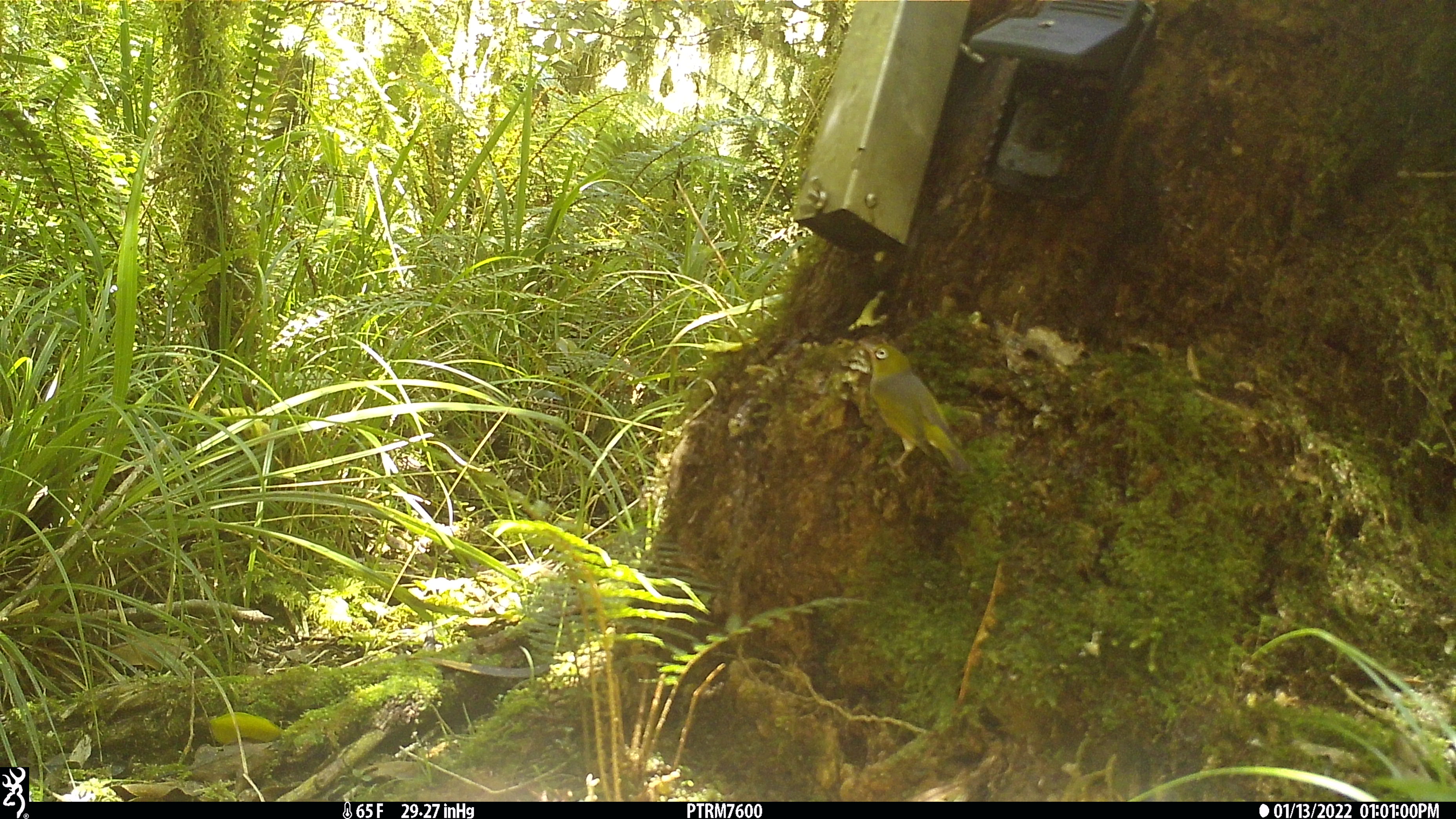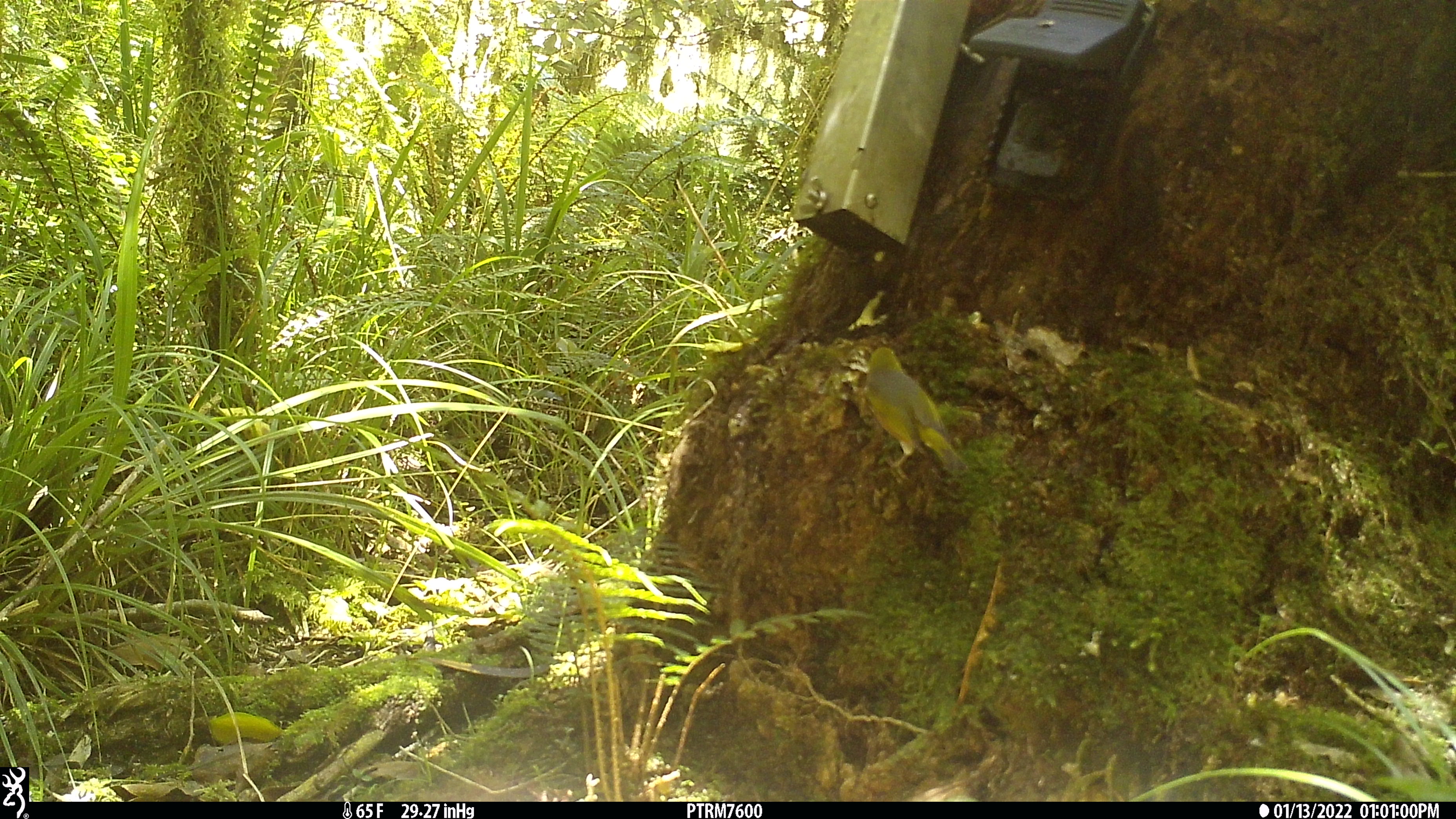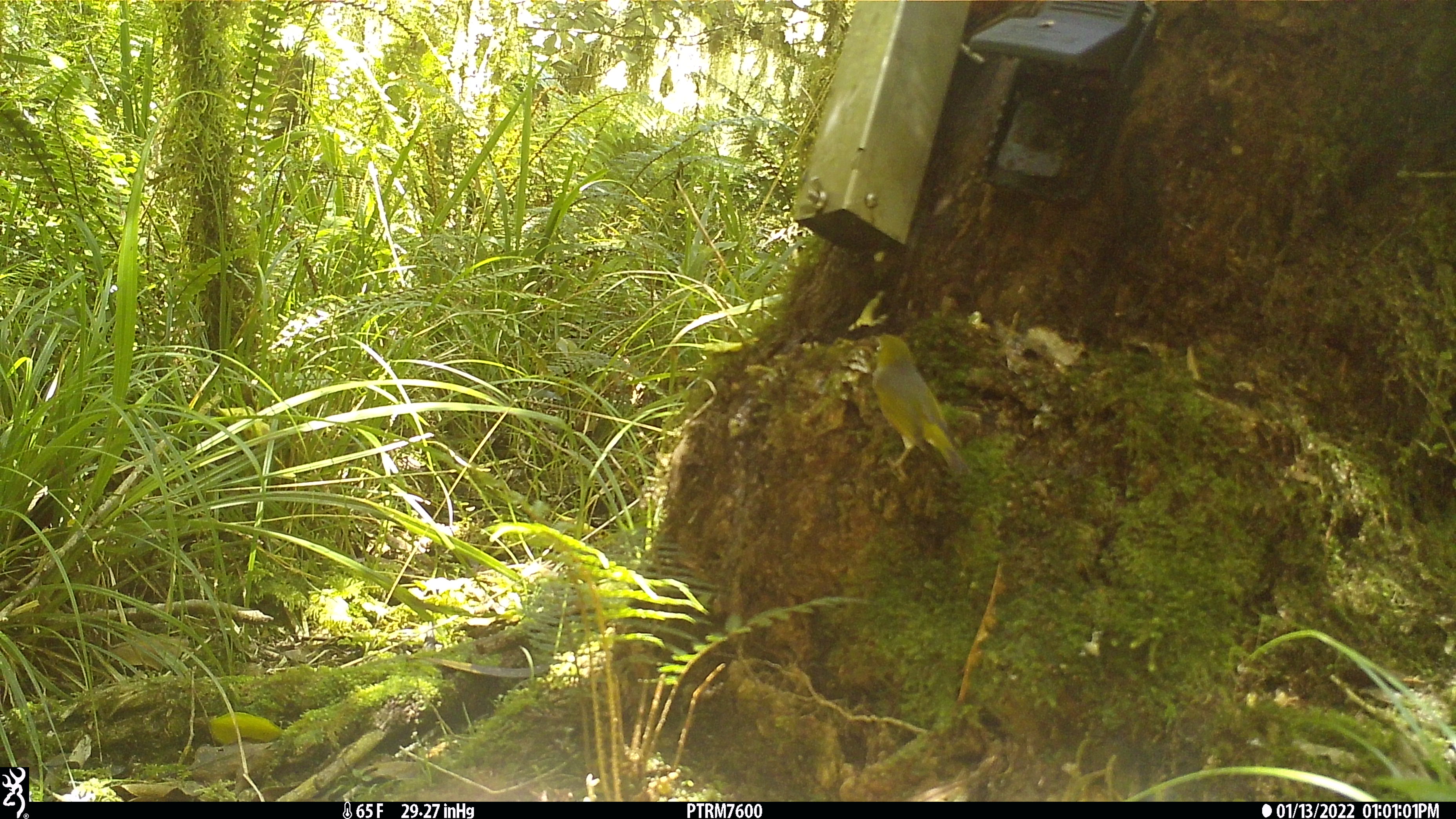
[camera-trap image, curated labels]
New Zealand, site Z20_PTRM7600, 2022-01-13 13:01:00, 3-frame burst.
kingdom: Animalia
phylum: Chordata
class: Aves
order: Passeriformes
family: Zosteropidae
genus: Zosterops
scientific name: Zosterops lateralis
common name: silvereye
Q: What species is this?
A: Silvereye (Zosterops lateralis).